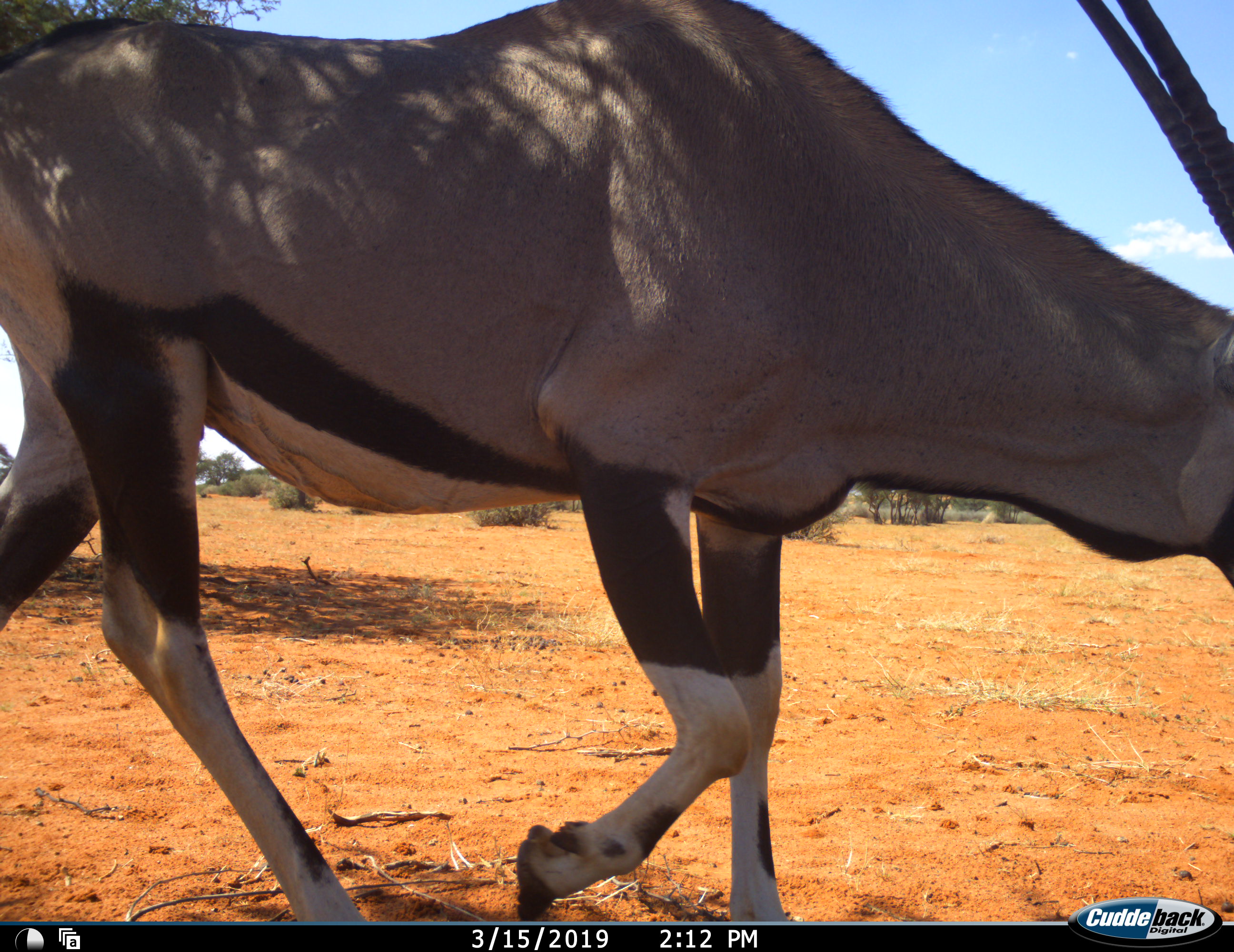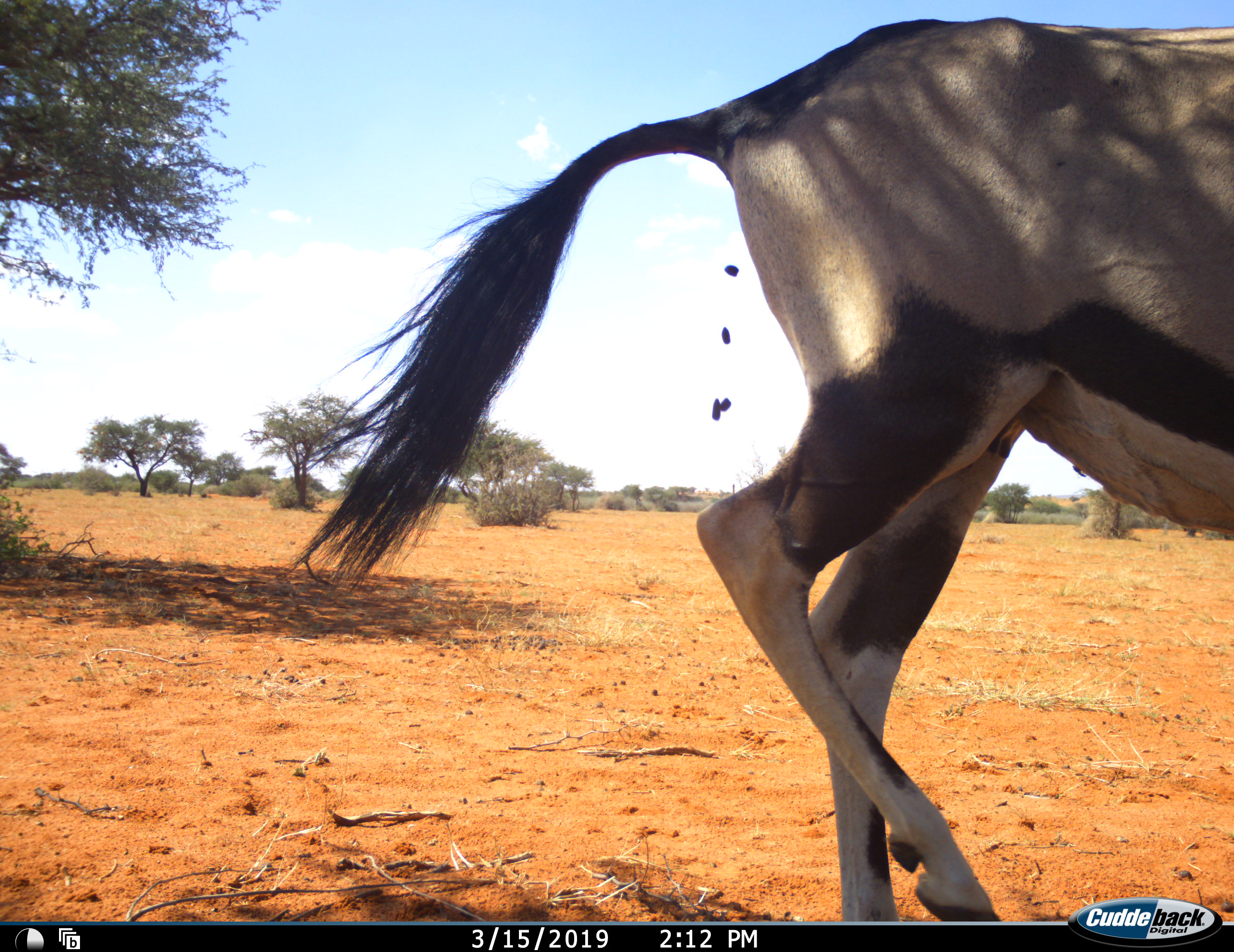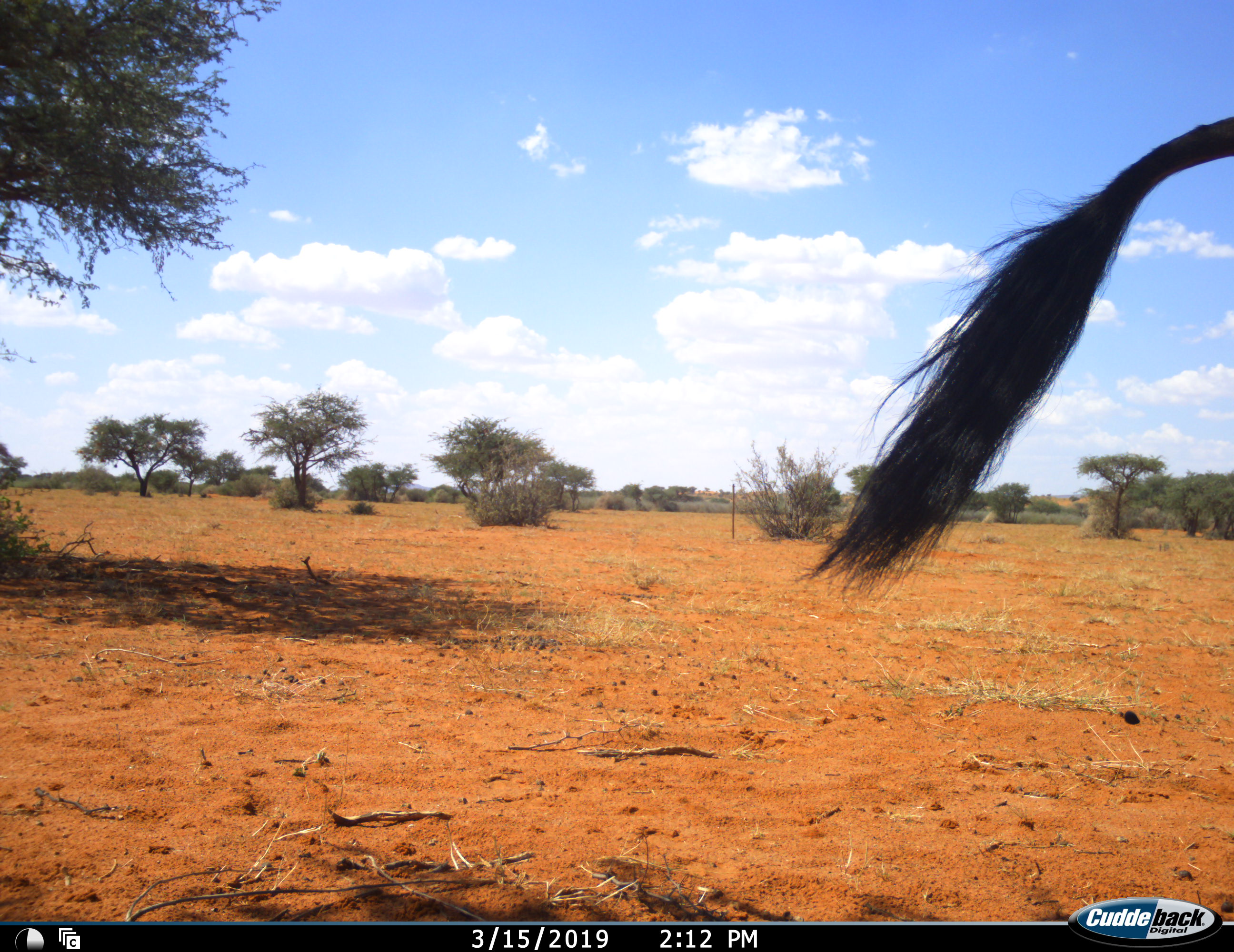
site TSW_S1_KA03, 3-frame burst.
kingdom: Animalia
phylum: Chordata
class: Mammalia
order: Artiodactyla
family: Bovidae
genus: Oryx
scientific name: Oryx gazella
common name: gemsbok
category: oryx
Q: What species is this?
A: Oryx (gemsbok) (Oryx gazella).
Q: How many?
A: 1.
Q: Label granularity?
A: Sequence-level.